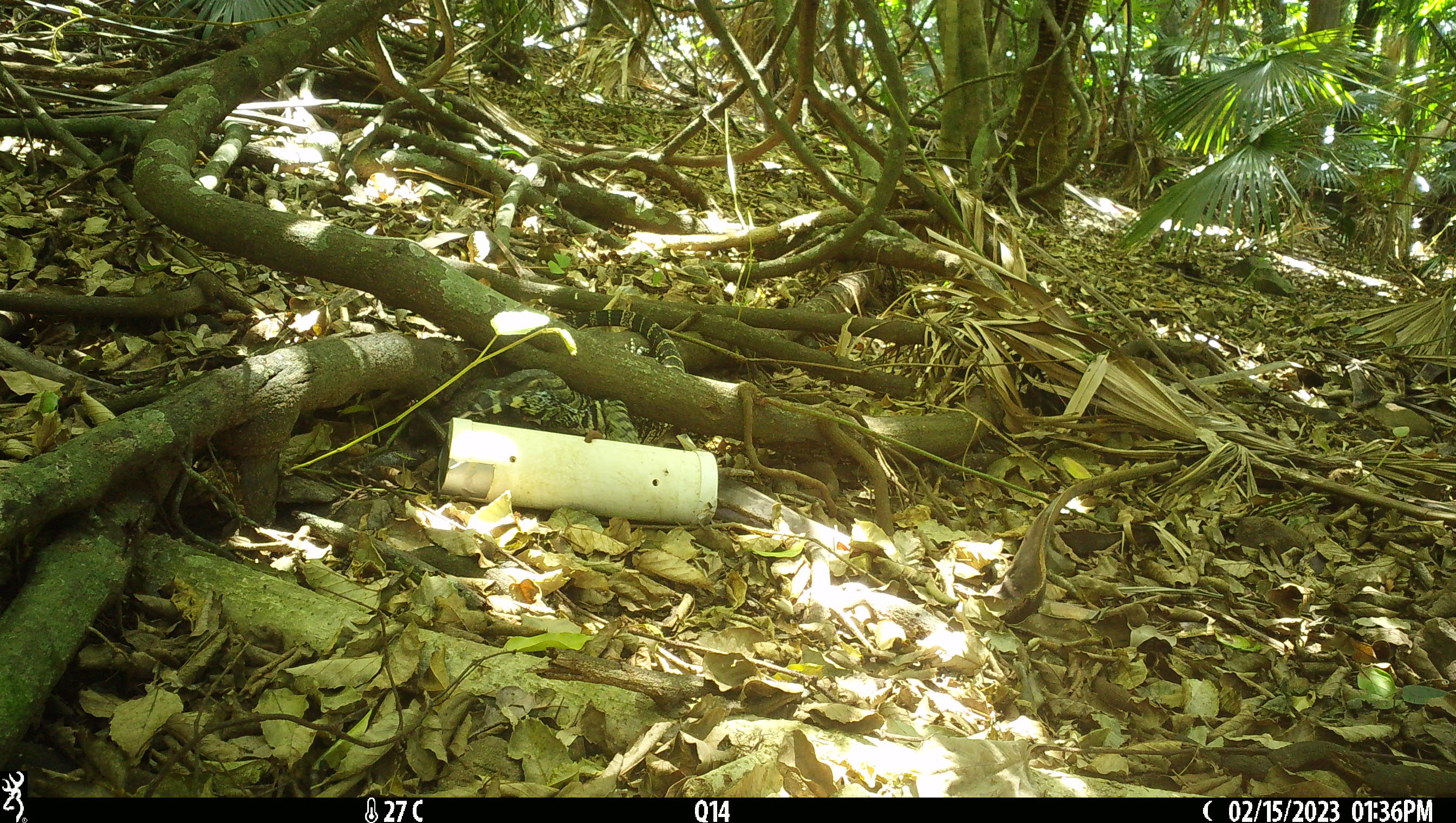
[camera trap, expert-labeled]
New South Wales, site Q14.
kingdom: Animalia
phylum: Chordata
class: Reptilia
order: Squamata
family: Varanidae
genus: Varanus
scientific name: Varanus varius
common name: lace monitor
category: goanna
Goanna (lace monitor) (Varanus varius).